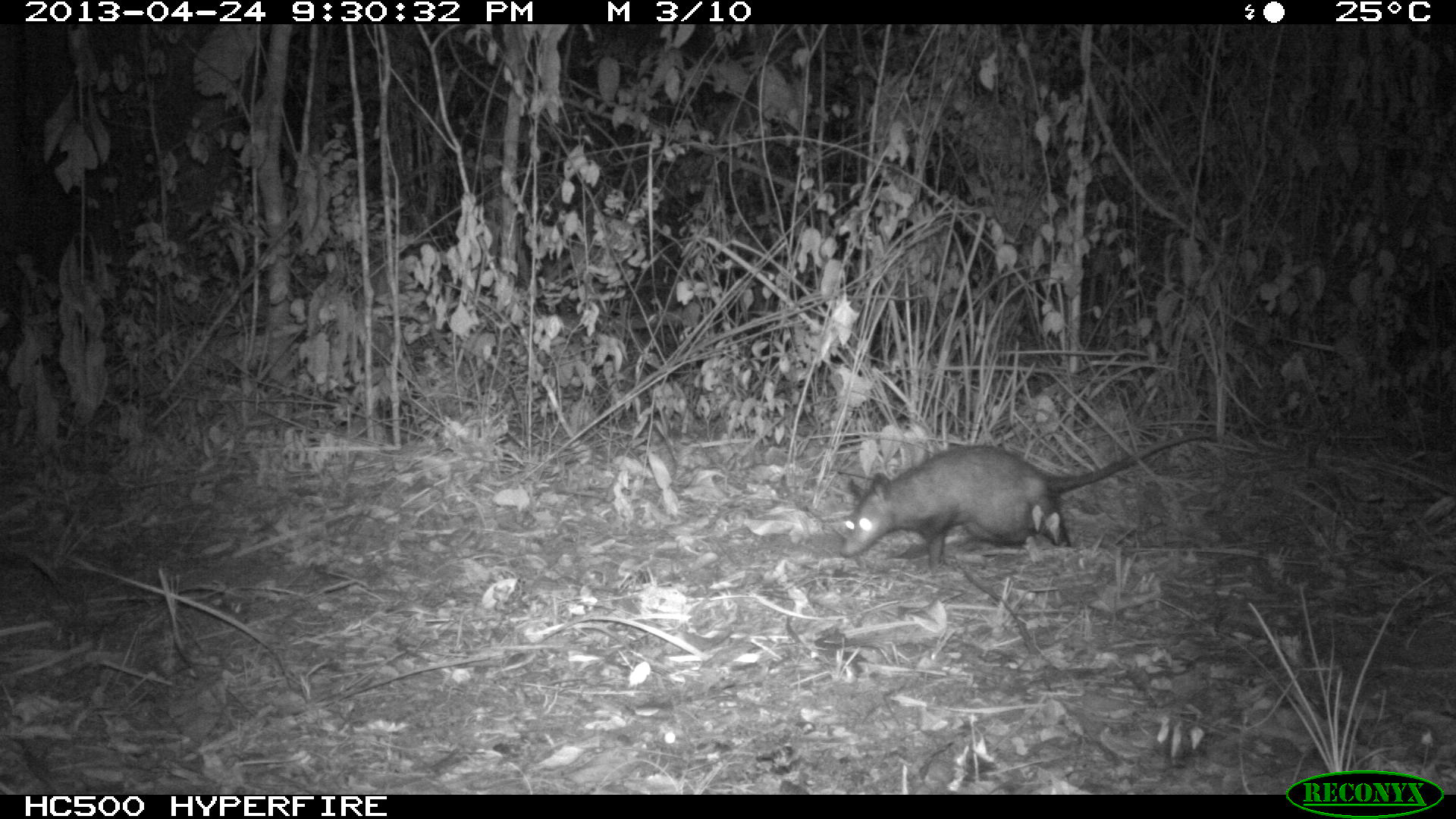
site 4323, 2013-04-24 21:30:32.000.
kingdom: Animalia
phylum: Chordata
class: Mammalia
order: Didelphimorphia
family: Didelphidae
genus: Didelphis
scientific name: Didelphis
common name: american opossums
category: didelphis sp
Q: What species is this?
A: Didelphis sp (american opossums) (Didelphis).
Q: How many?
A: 1.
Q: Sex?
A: Female.